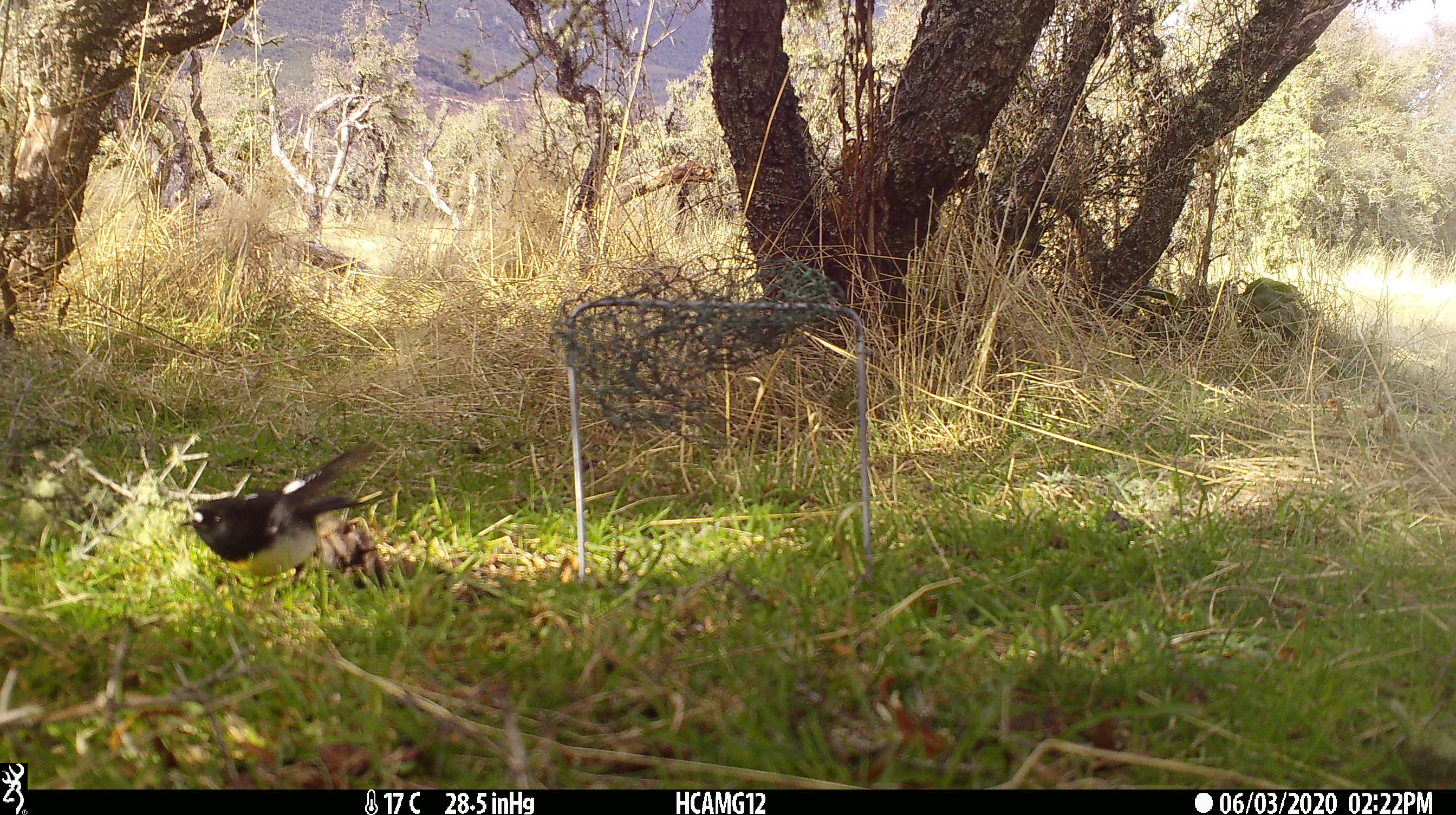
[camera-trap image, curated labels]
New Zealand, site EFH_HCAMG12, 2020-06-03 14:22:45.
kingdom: Animalia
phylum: Chordata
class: Aves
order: Passeriformes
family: Petroicidae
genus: Petroica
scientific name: Petroica macrocephala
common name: tomtit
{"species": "tomtit (Petroica macrocephala)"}